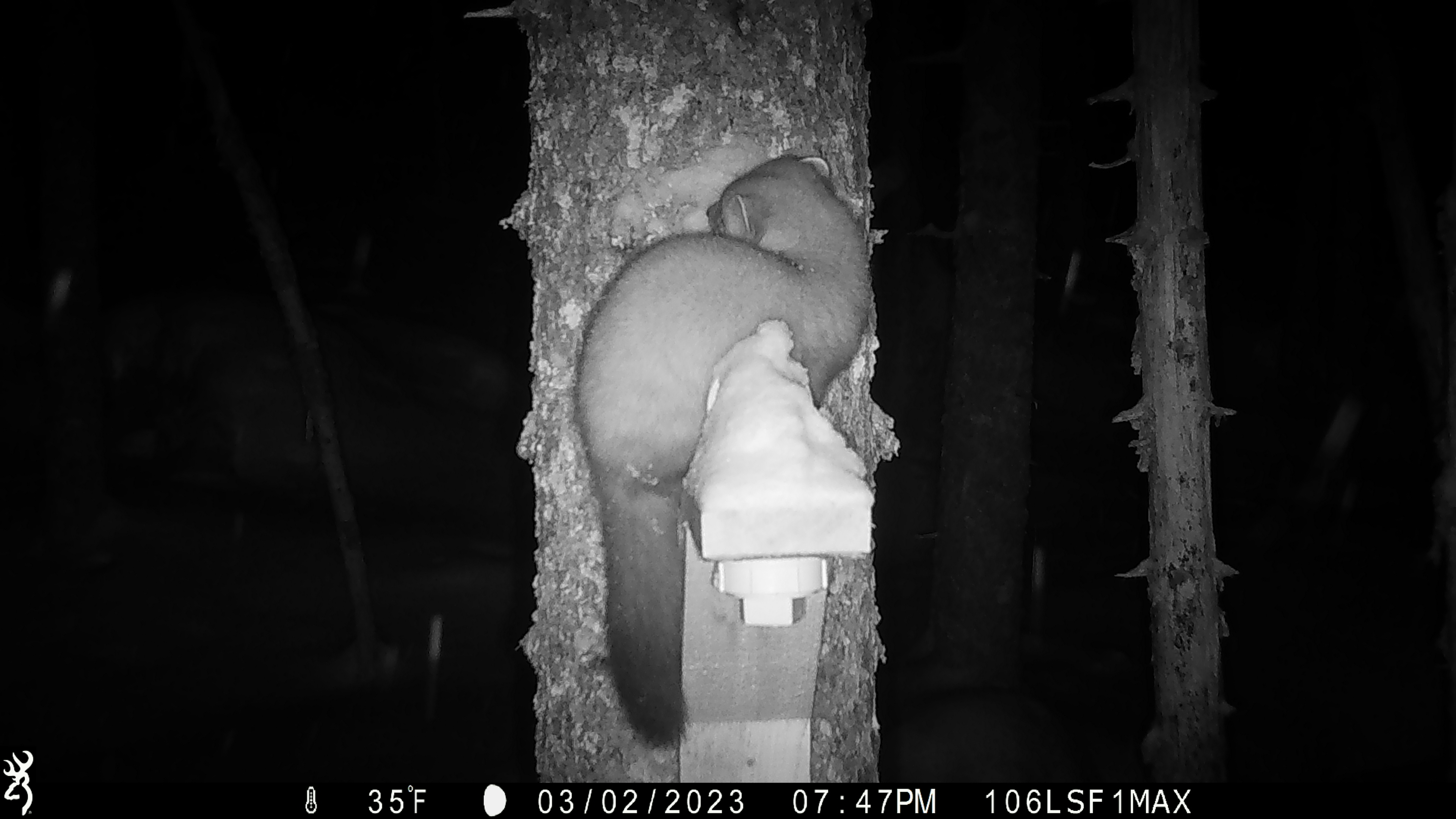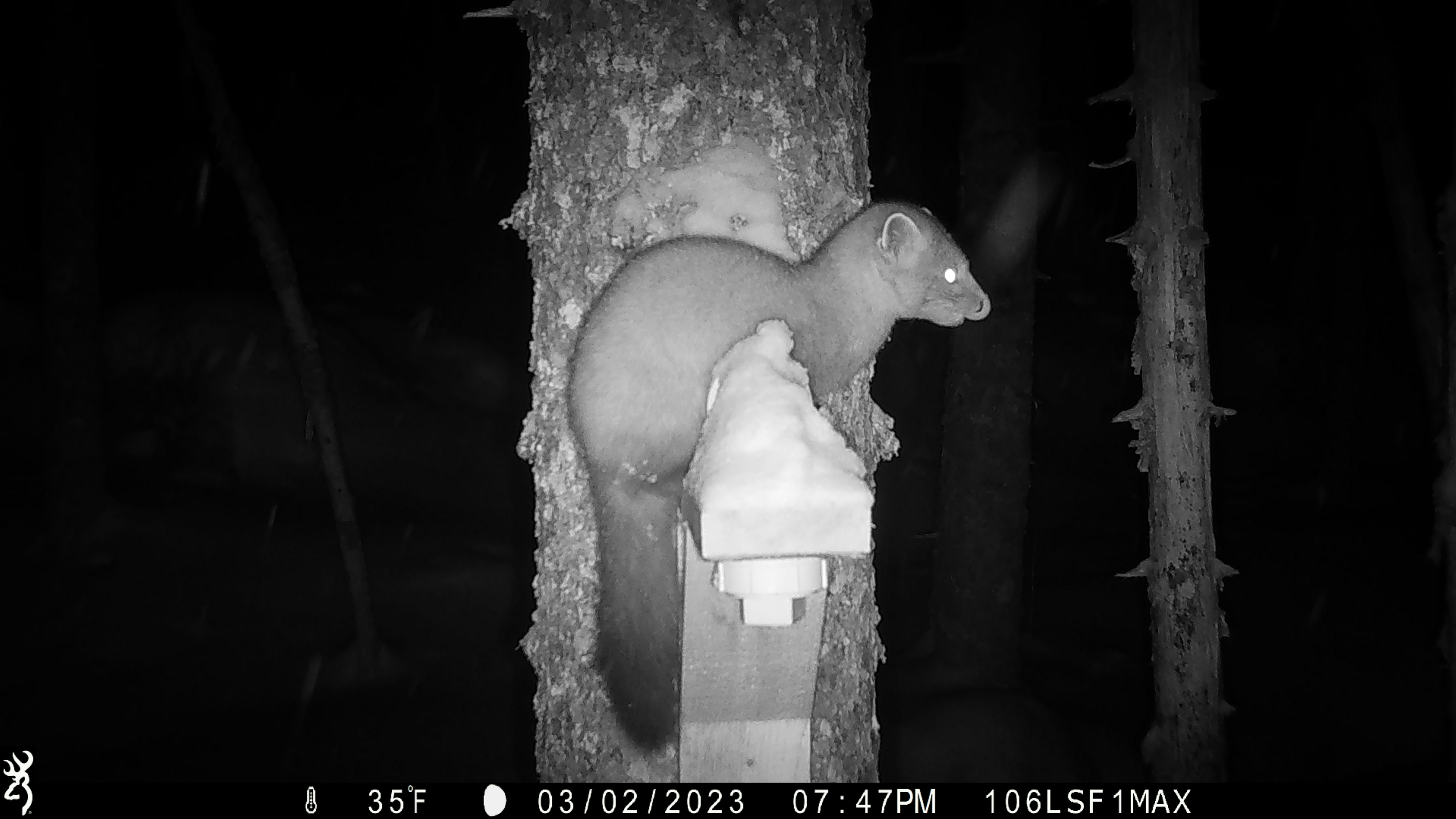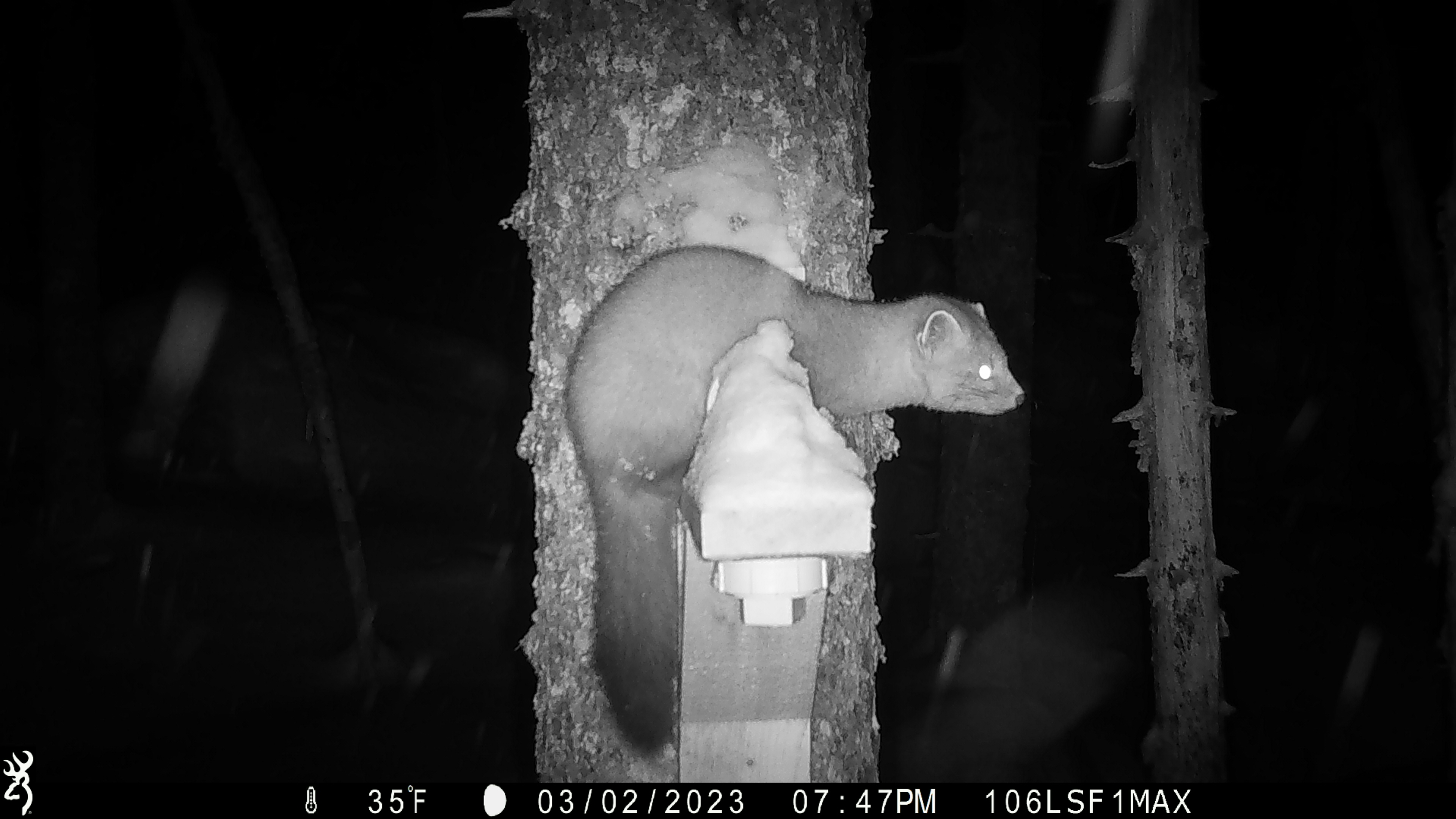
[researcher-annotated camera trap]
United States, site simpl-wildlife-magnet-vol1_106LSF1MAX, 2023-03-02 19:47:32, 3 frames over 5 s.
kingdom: Animalia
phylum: Chordata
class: Mammalia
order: Carnivora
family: Mustelidae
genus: Martes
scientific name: Martes americana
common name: american marten